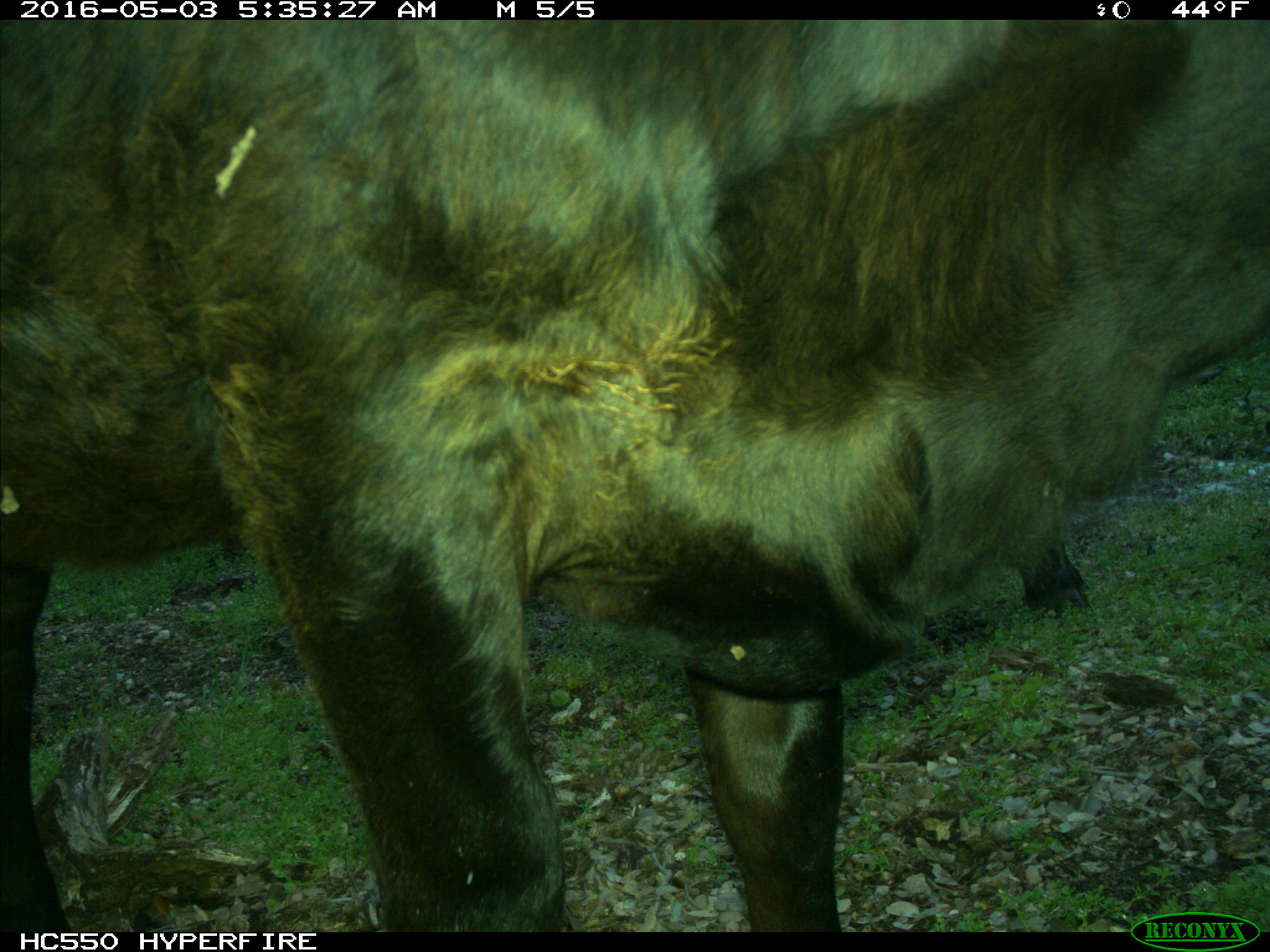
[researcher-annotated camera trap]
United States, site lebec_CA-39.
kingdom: Animalia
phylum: Chordata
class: Mammalia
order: Artiodactyla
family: Bovidae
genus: Bos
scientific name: Bos taurus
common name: domestic cow